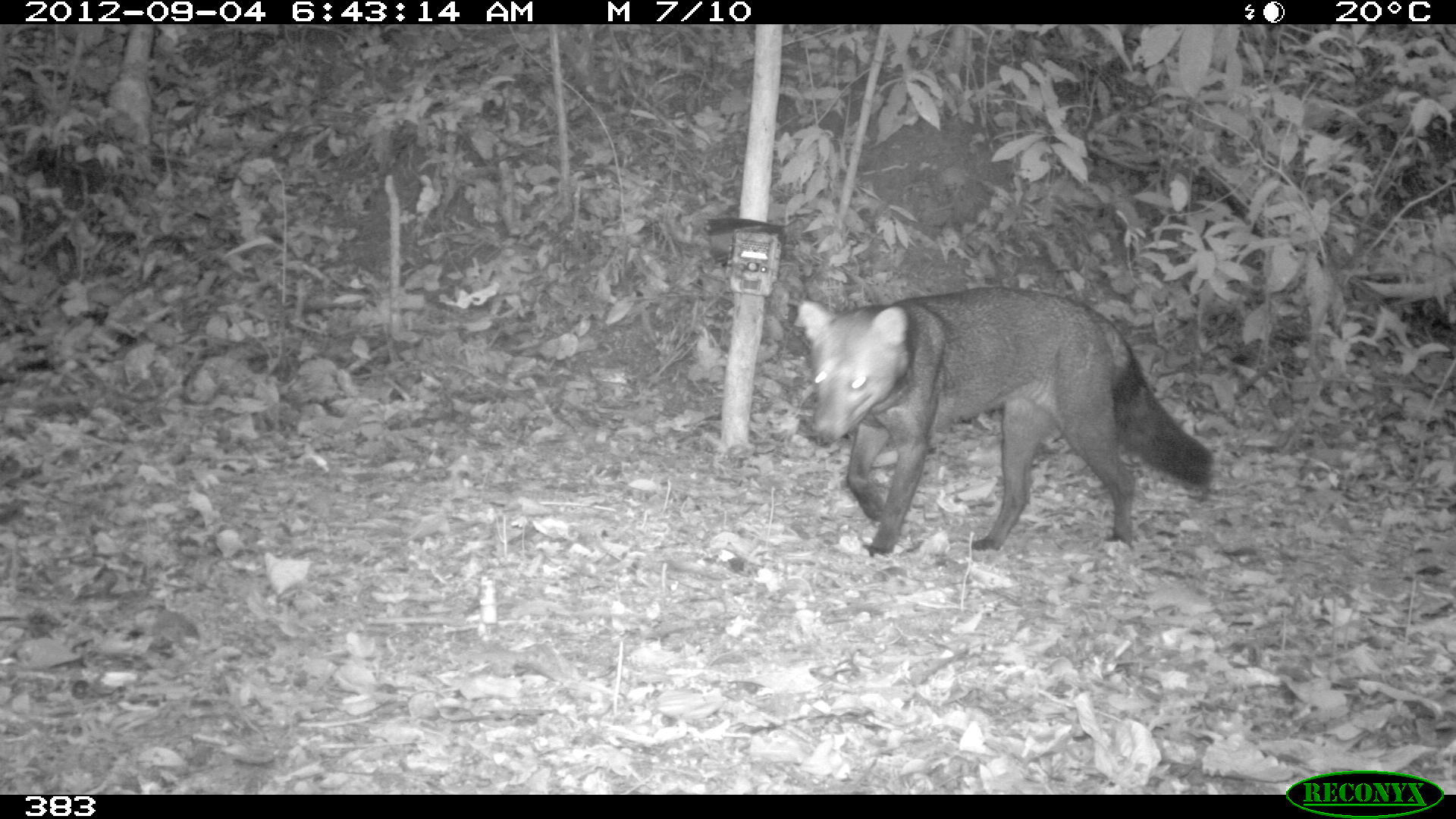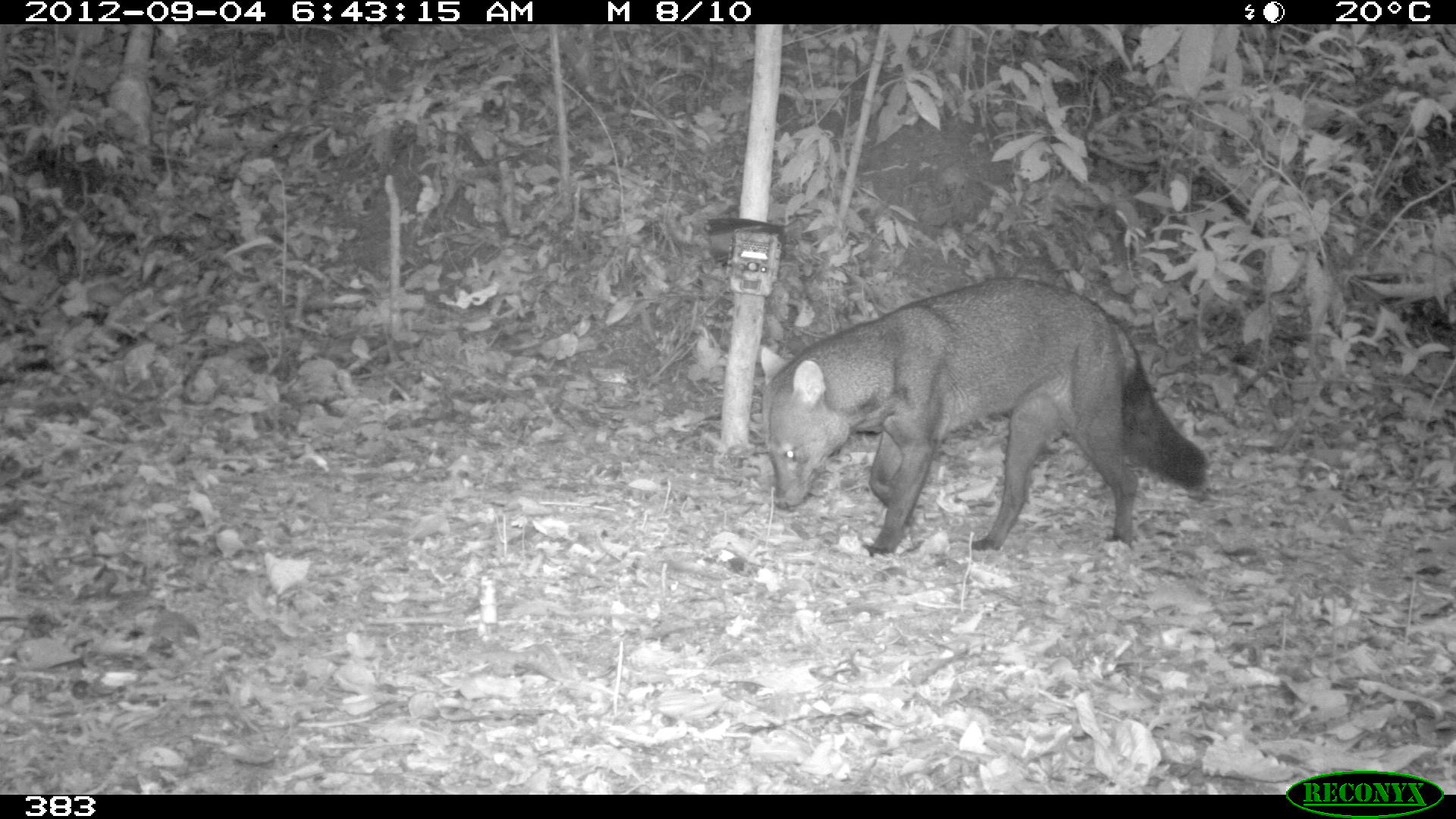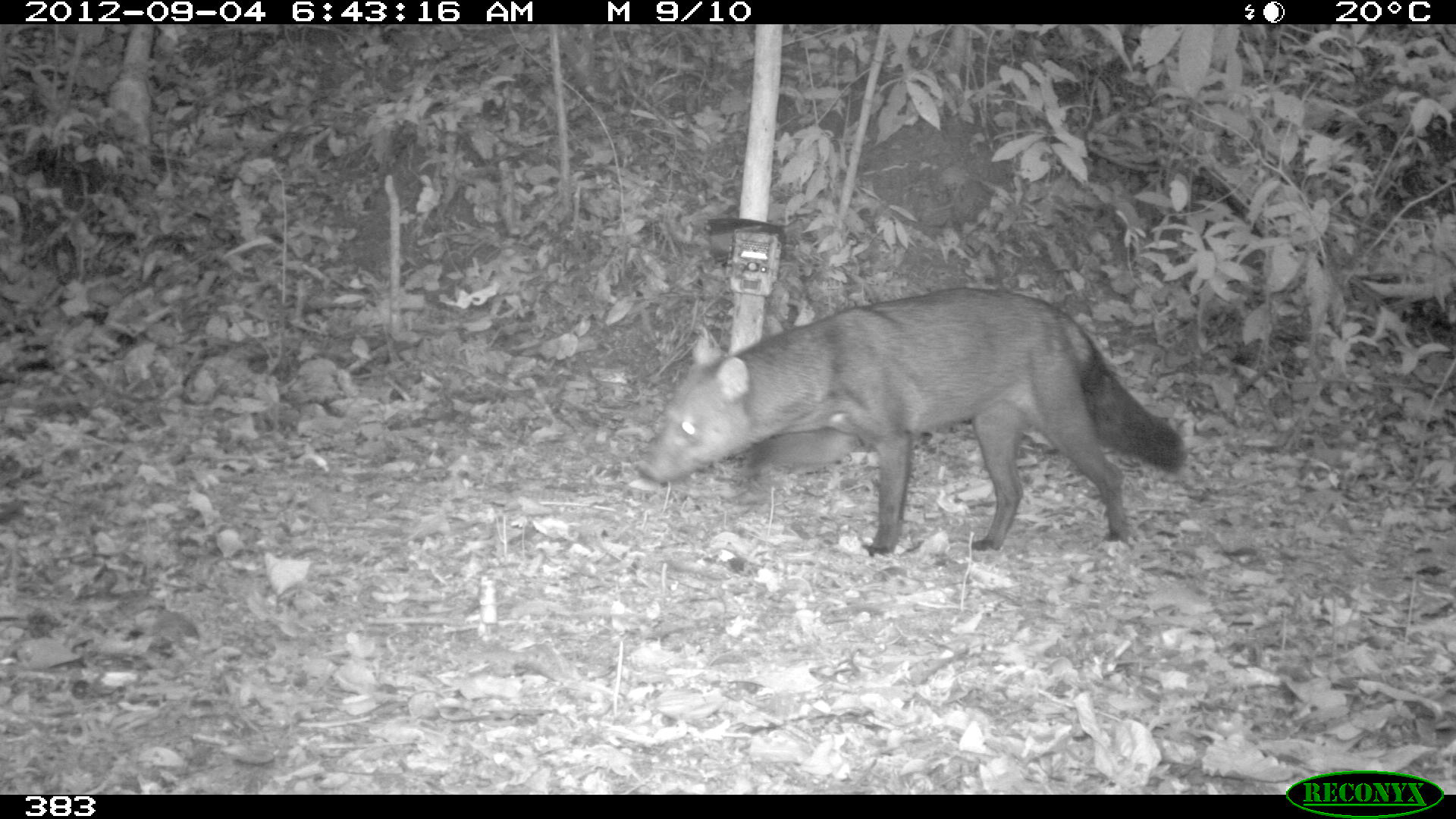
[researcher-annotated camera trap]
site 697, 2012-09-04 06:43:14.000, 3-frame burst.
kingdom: Animalia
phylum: Chordata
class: Mammalia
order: Carnivora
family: Canidae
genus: Atelocynus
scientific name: Atelocynus microtis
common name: short-eared dog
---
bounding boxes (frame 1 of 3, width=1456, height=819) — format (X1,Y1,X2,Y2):
atelocynus microtis: (798,286,1212,555)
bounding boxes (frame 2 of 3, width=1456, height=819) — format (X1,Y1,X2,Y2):
atelocynus microtis: (760,277,1204,555)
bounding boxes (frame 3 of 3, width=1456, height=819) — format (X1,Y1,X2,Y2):
atelocynus microtis: (637,287,1184,554)